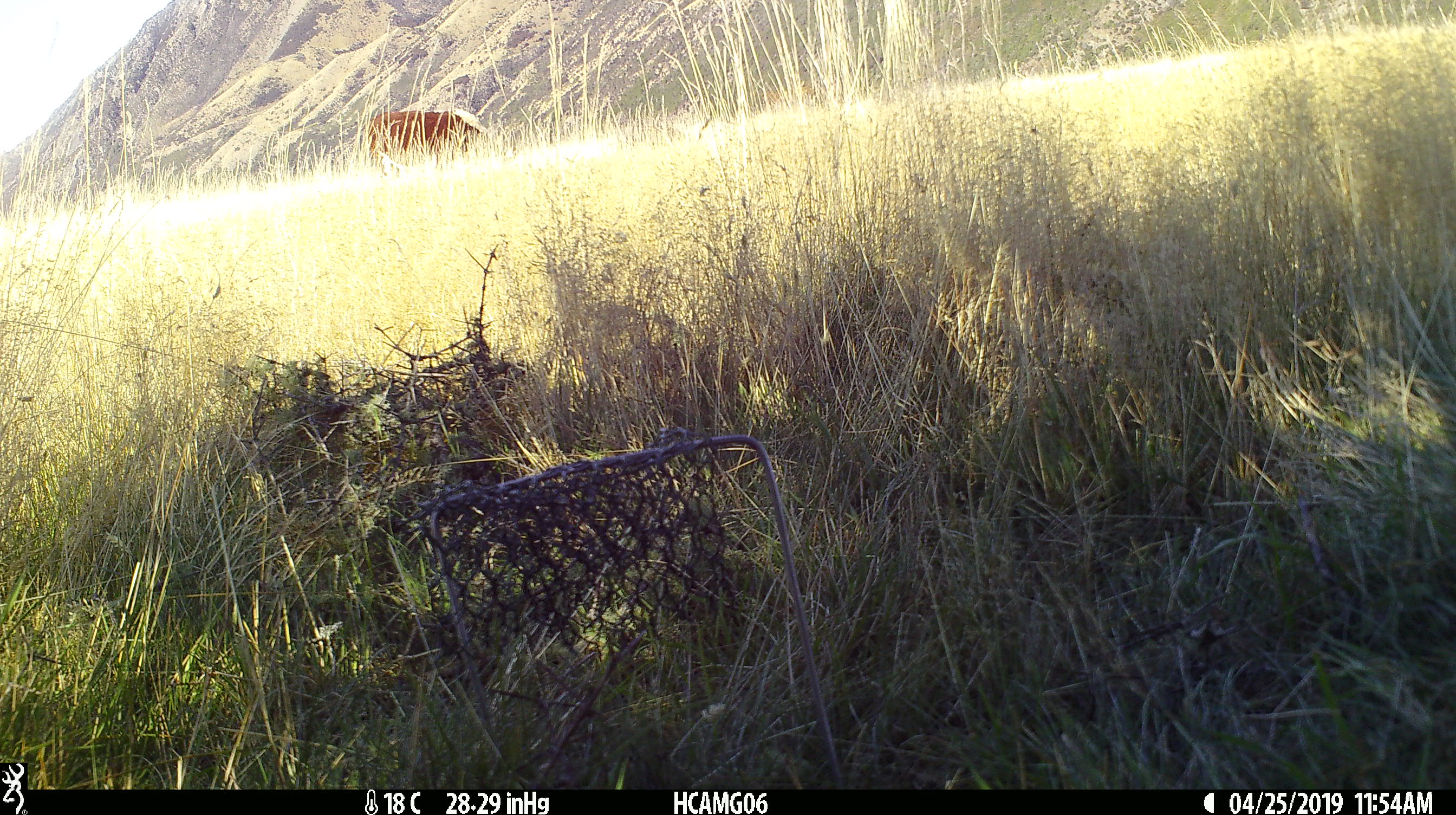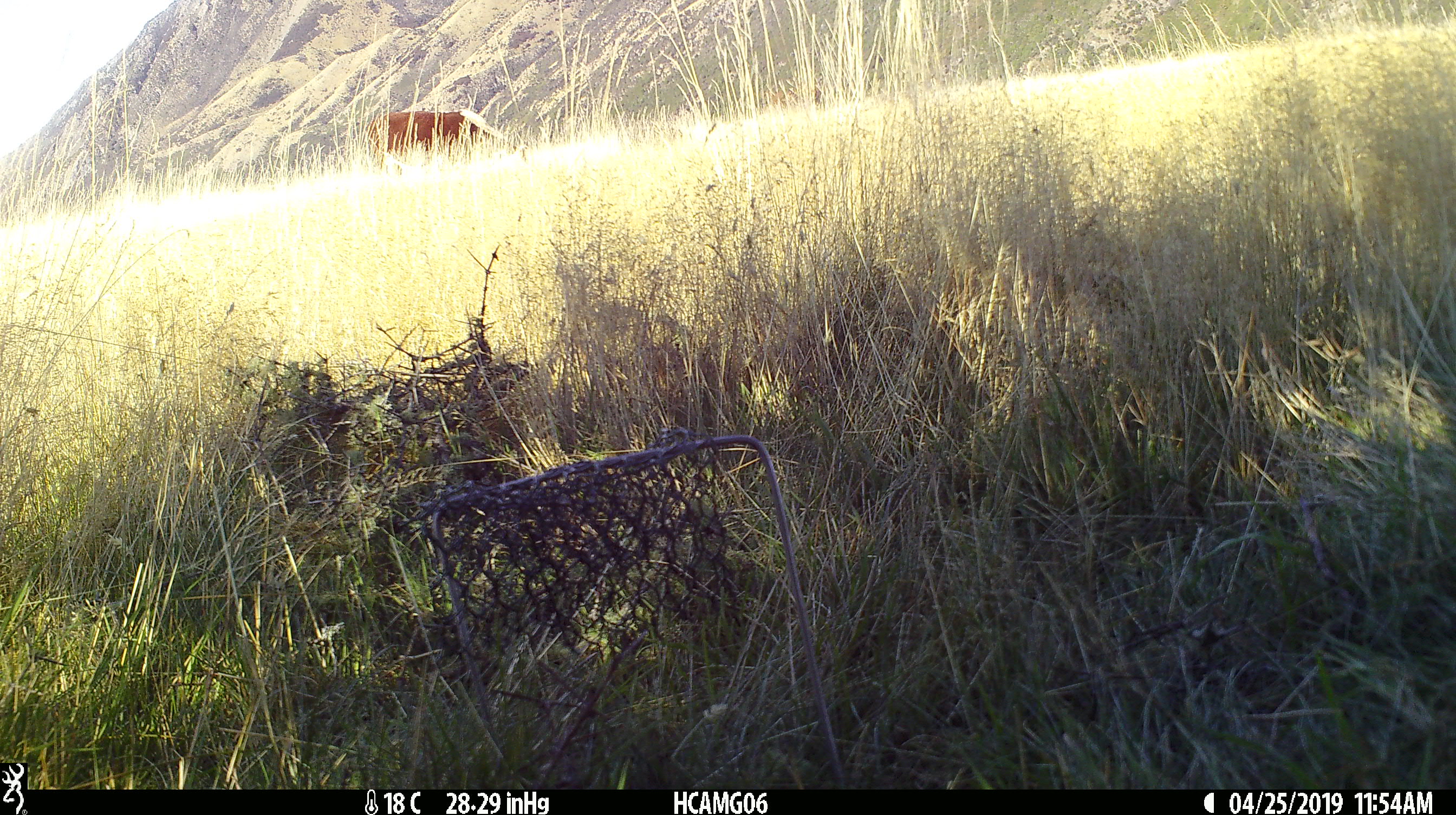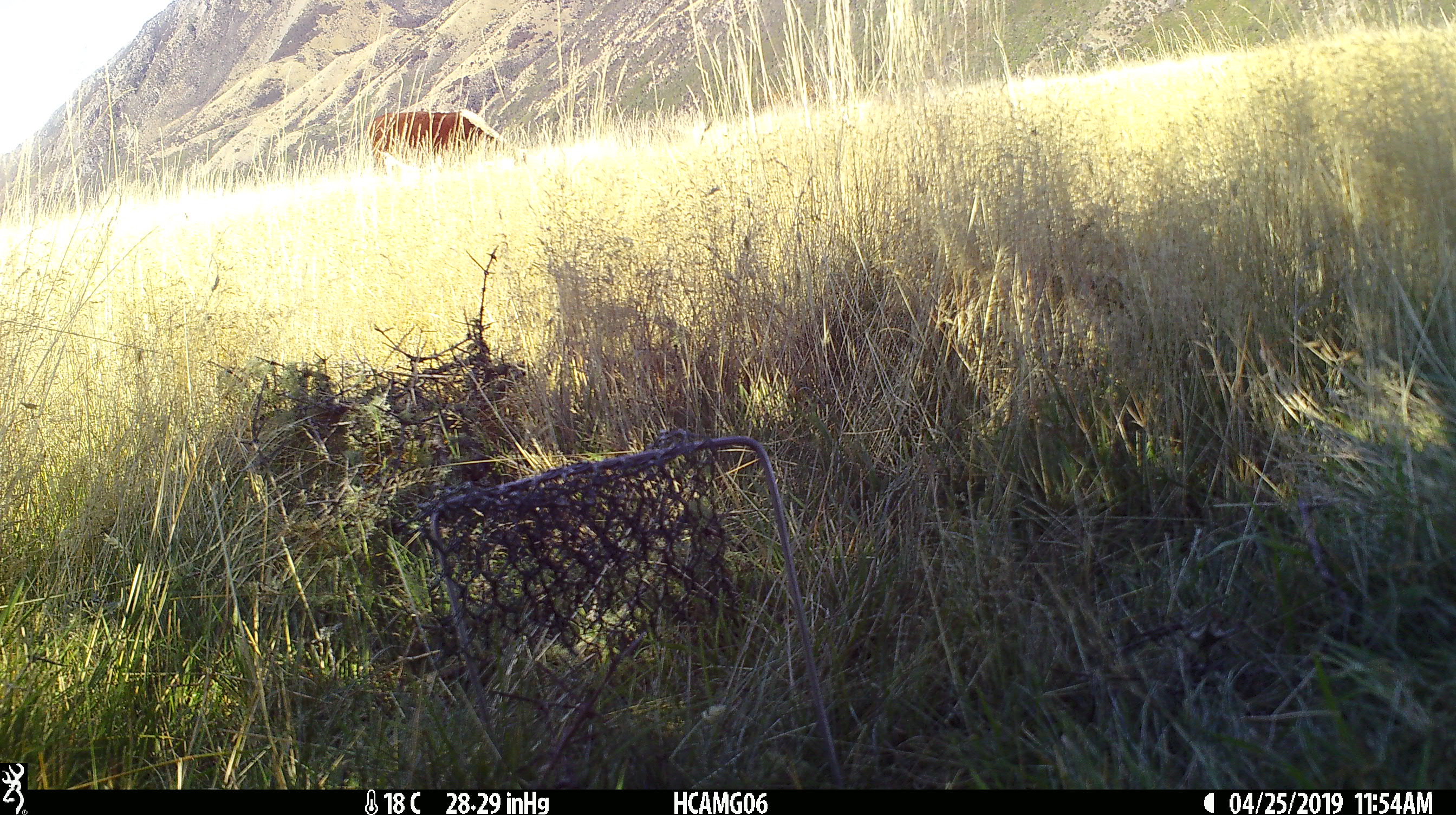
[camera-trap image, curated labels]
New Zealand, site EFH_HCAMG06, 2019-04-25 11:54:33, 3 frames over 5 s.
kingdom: Animalia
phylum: Chordata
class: Mammalia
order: Artiodactyla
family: Bovidae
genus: Bos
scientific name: Bos taurus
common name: domestic cow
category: cow